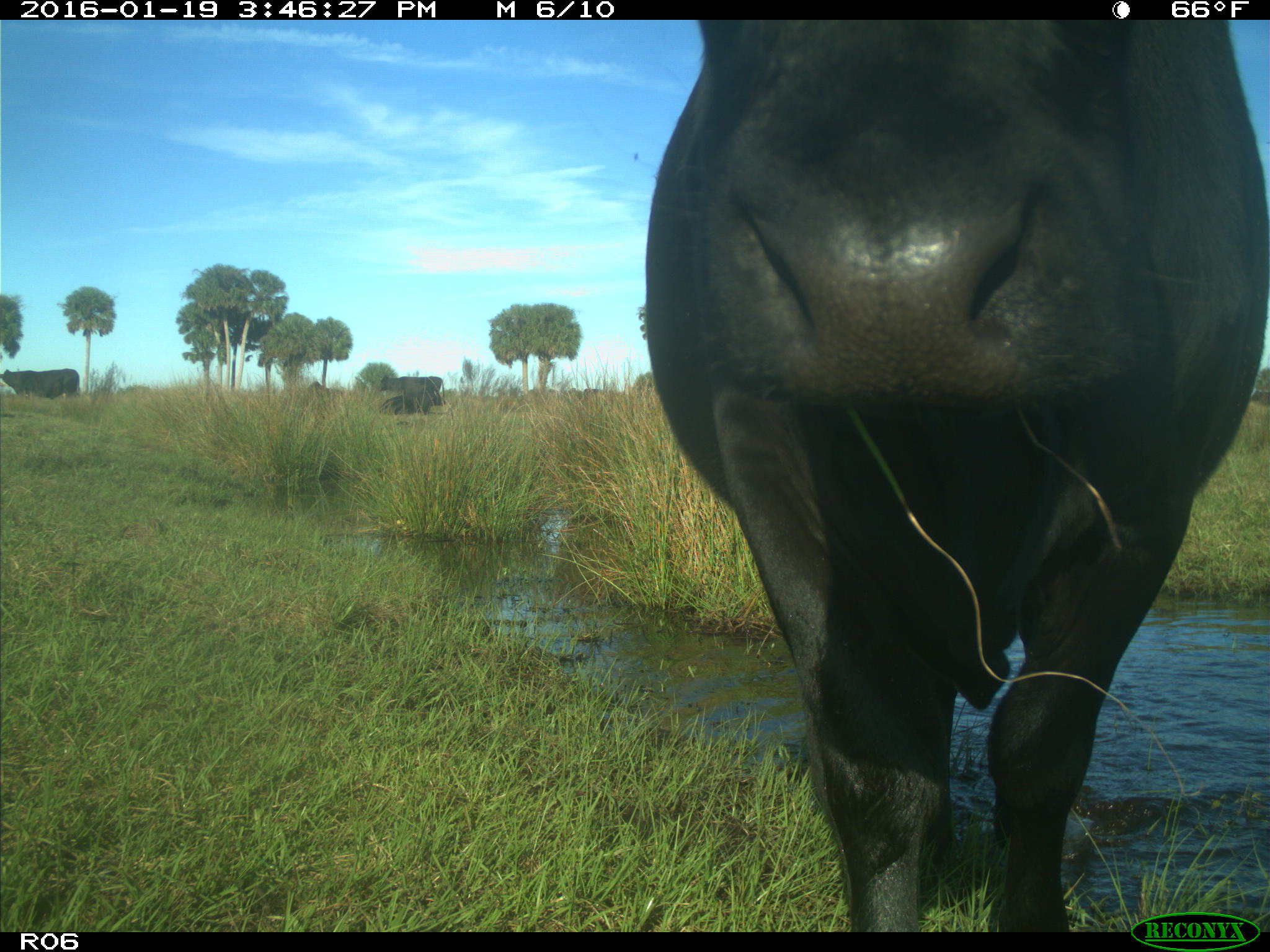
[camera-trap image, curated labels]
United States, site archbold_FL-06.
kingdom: Animalia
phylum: Chordata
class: Mammalia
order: Artiodactyla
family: Bovidae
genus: Bos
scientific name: Bos taurus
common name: domestic cow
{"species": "Bos taurus (domestic cow)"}